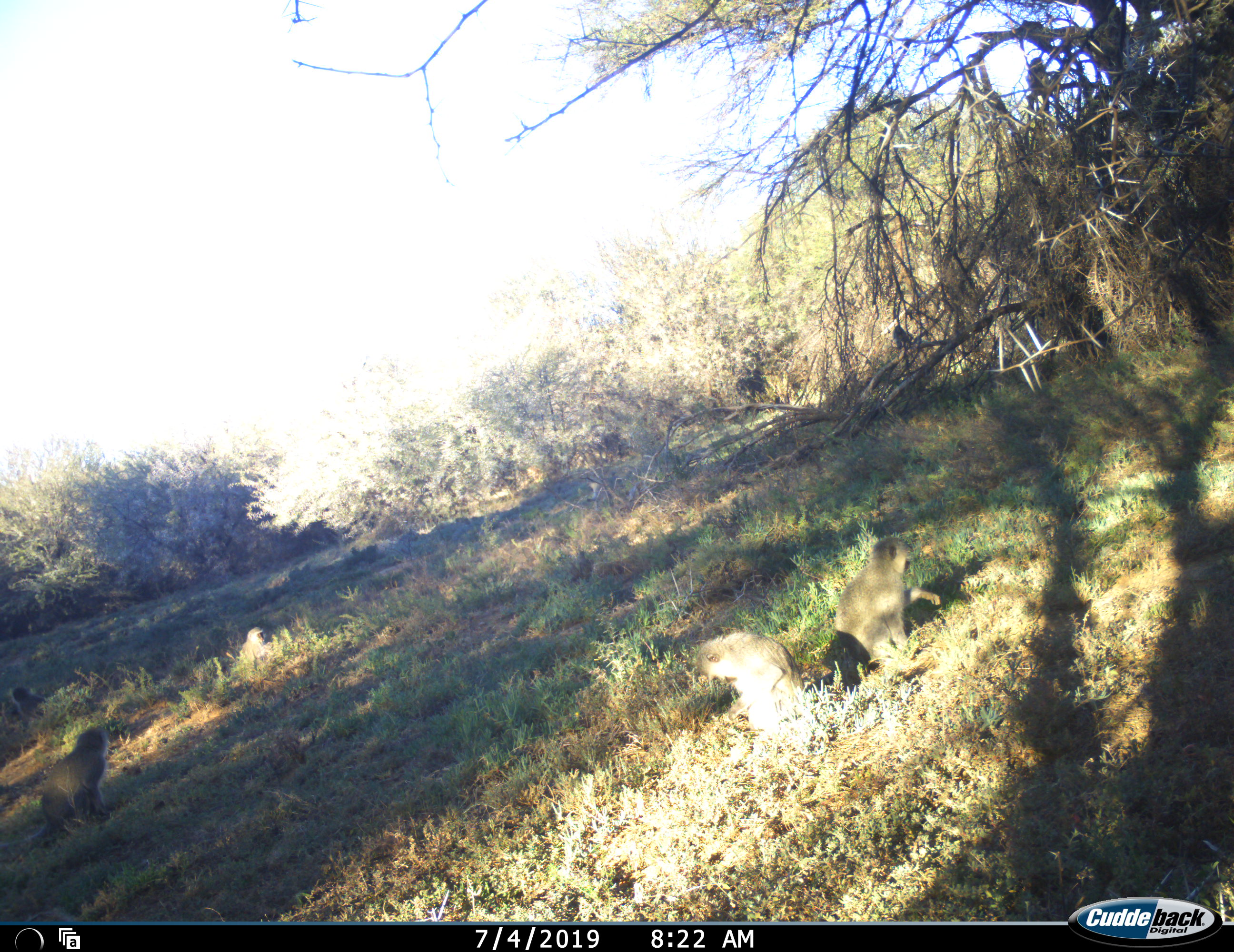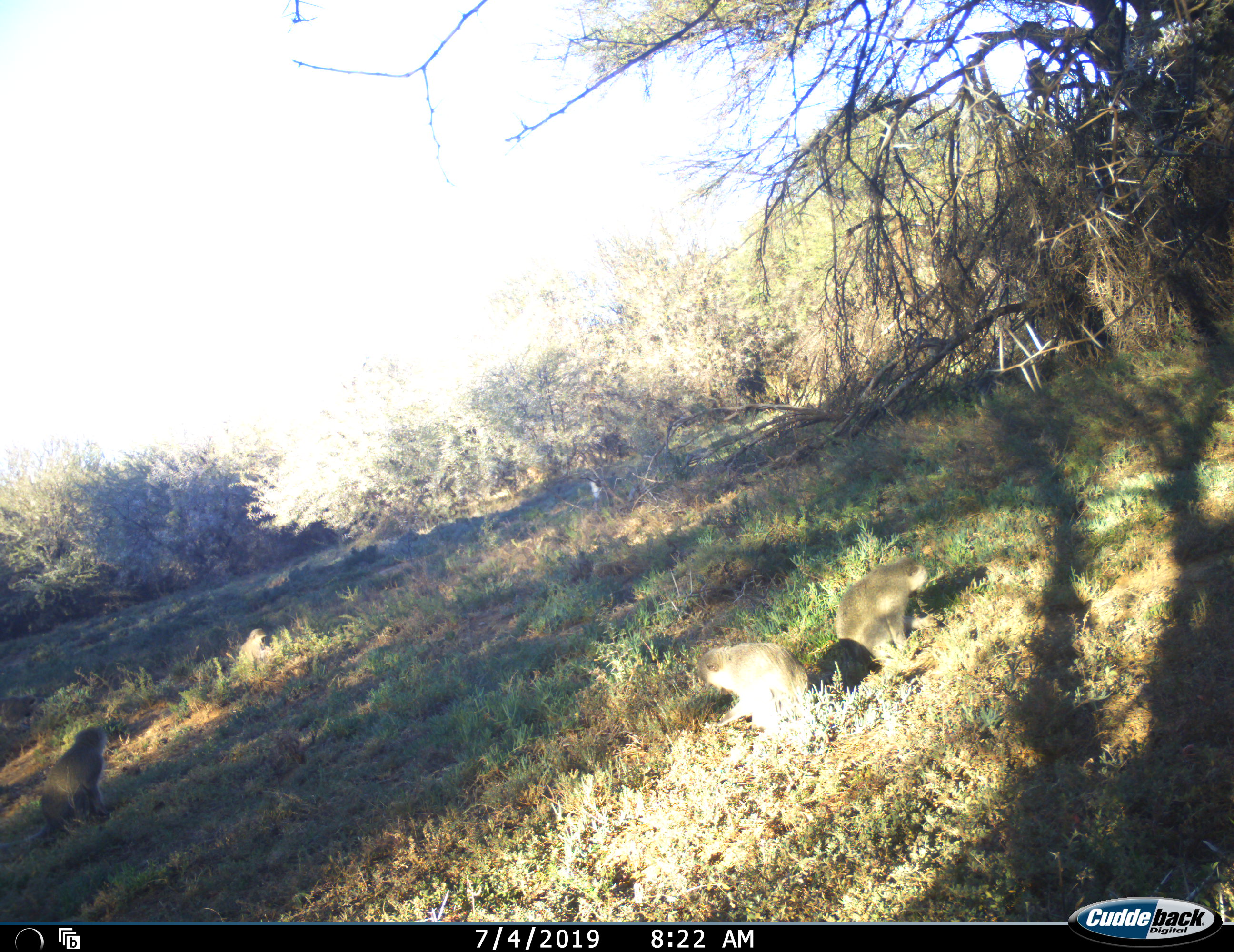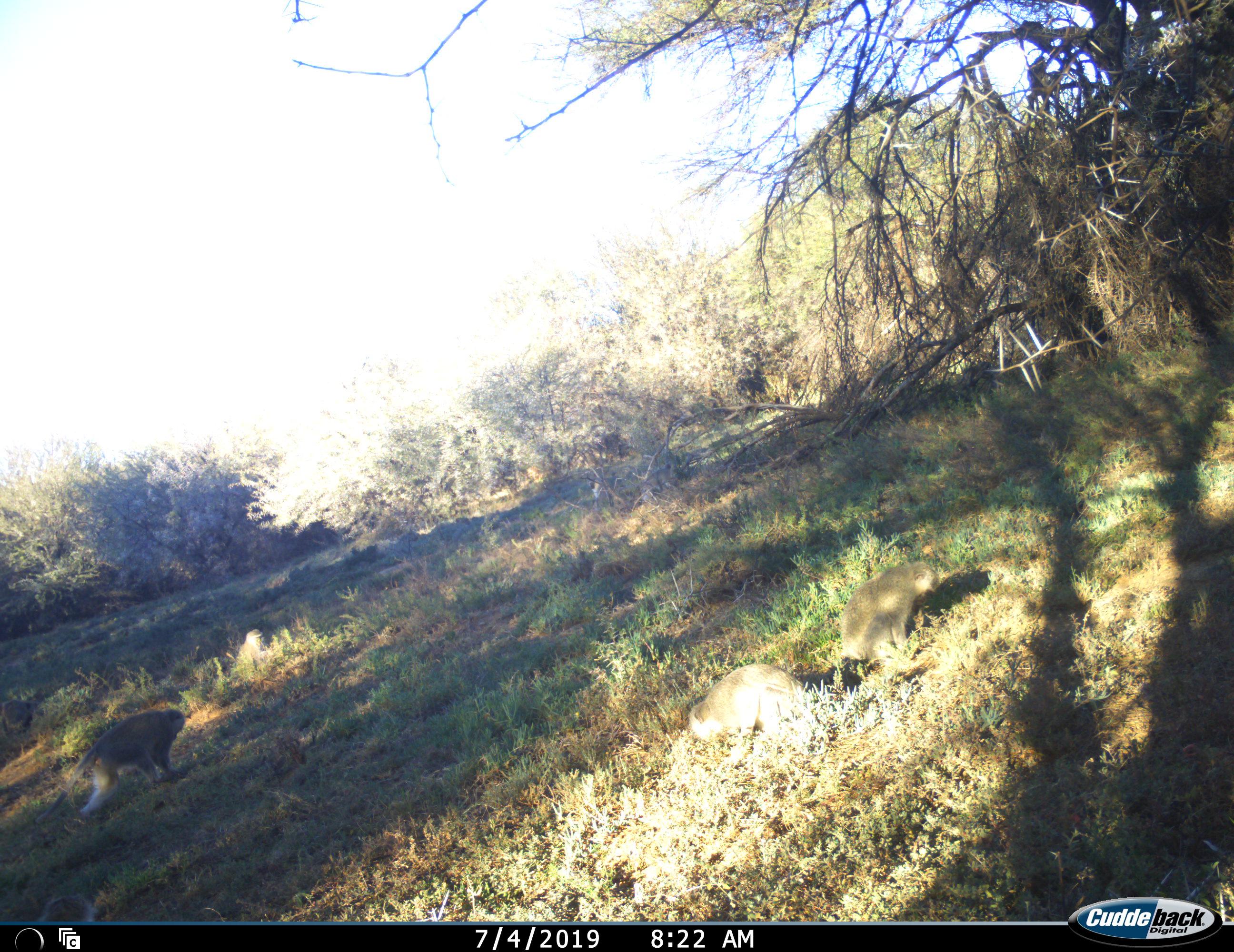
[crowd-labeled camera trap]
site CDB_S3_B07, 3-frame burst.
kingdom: Animalia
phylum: Chordata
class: Mammalia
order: Primates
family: Cercopithecidae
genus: Chlorocebus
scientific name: Chlorocebus pygerythrus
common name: vervet monkey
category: monkeyvervet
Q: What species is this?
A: Monkeyvervet (vervet monkey) (Chlorocebus pygerythrus).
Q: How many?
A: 5.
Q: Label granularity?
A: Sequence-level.